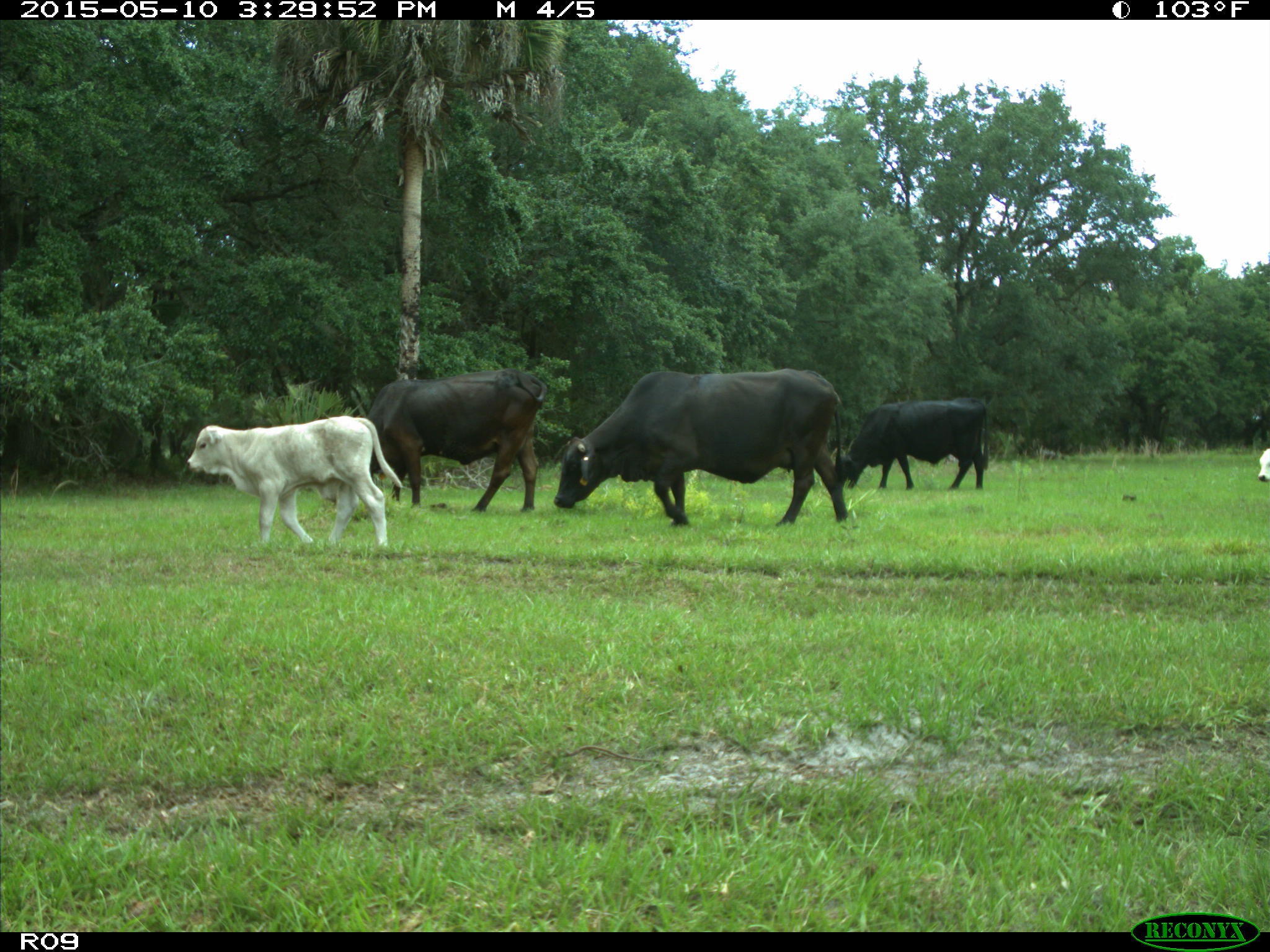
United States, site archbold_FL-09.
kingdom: Animalia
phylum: Chordata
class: Mammalia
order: Artiodactyla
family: Bovidae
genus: Bos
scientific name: Bos taurus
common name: domestic cow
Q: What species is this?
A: Bos taurus (domestic cow).